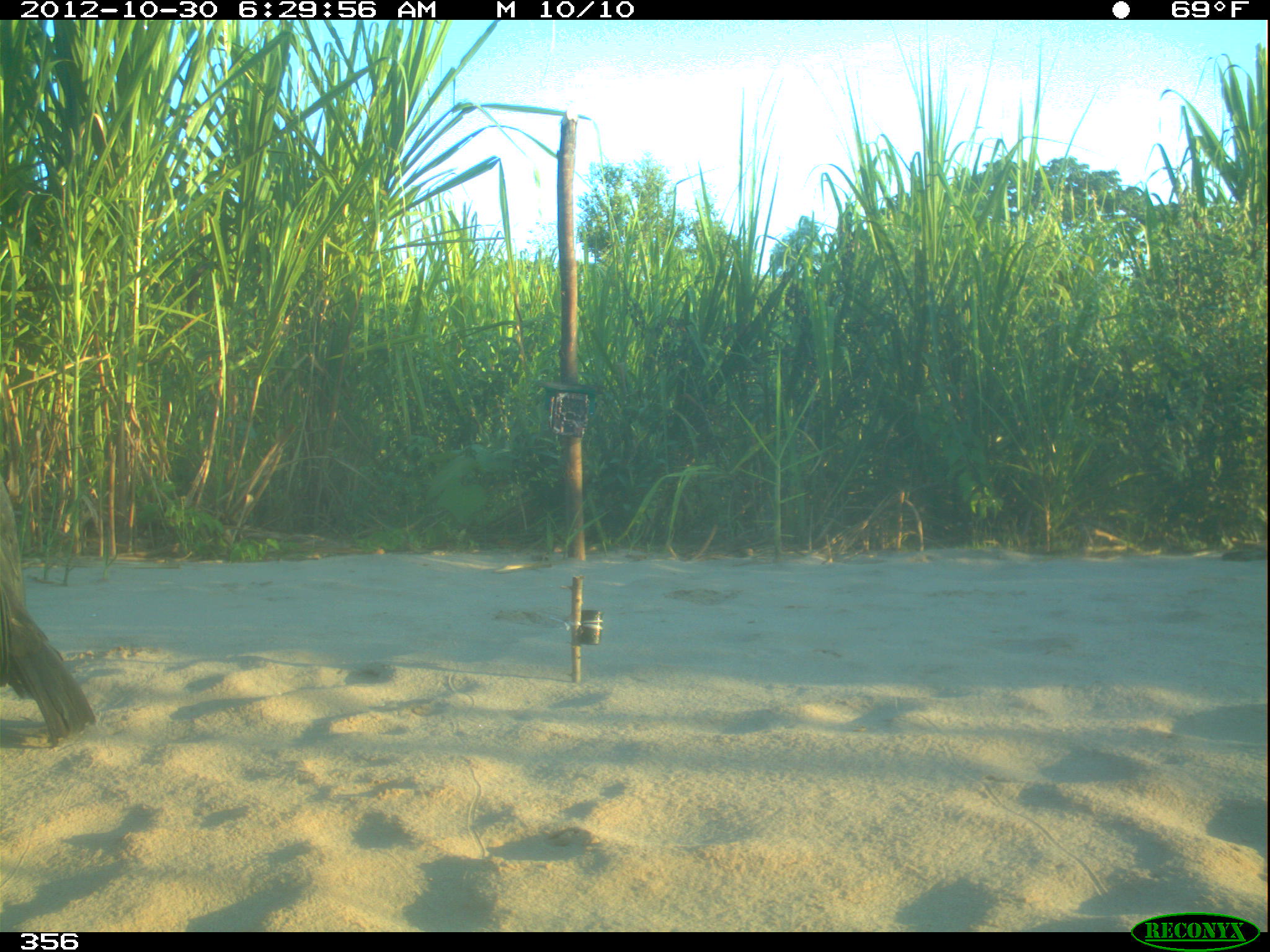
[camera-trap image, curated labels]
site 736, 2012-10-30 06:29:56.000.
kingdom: Animalia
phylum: Chordata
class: Aves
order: Cathartiformes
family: Cathartidae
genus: Coragyps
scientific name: Coragyps atratus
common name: black vulture